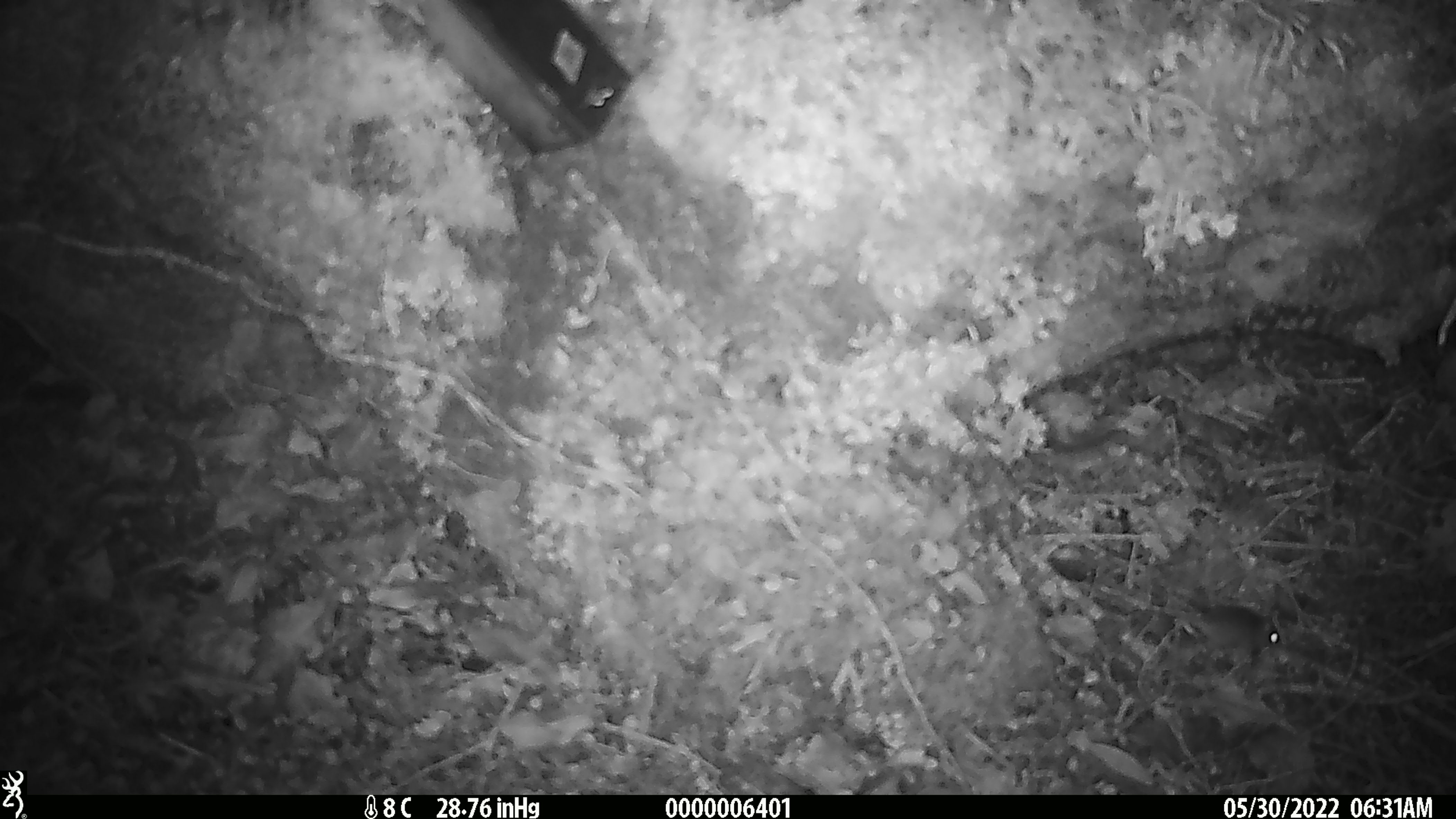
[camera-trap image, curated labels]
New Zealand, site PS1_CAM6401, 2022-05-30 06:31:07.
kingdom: Animalia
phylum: Chordata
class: Mammalia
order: Rodentia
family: Muridae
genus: Mus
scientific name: Mus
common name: mouse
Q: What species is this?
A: Mouse (Mus).